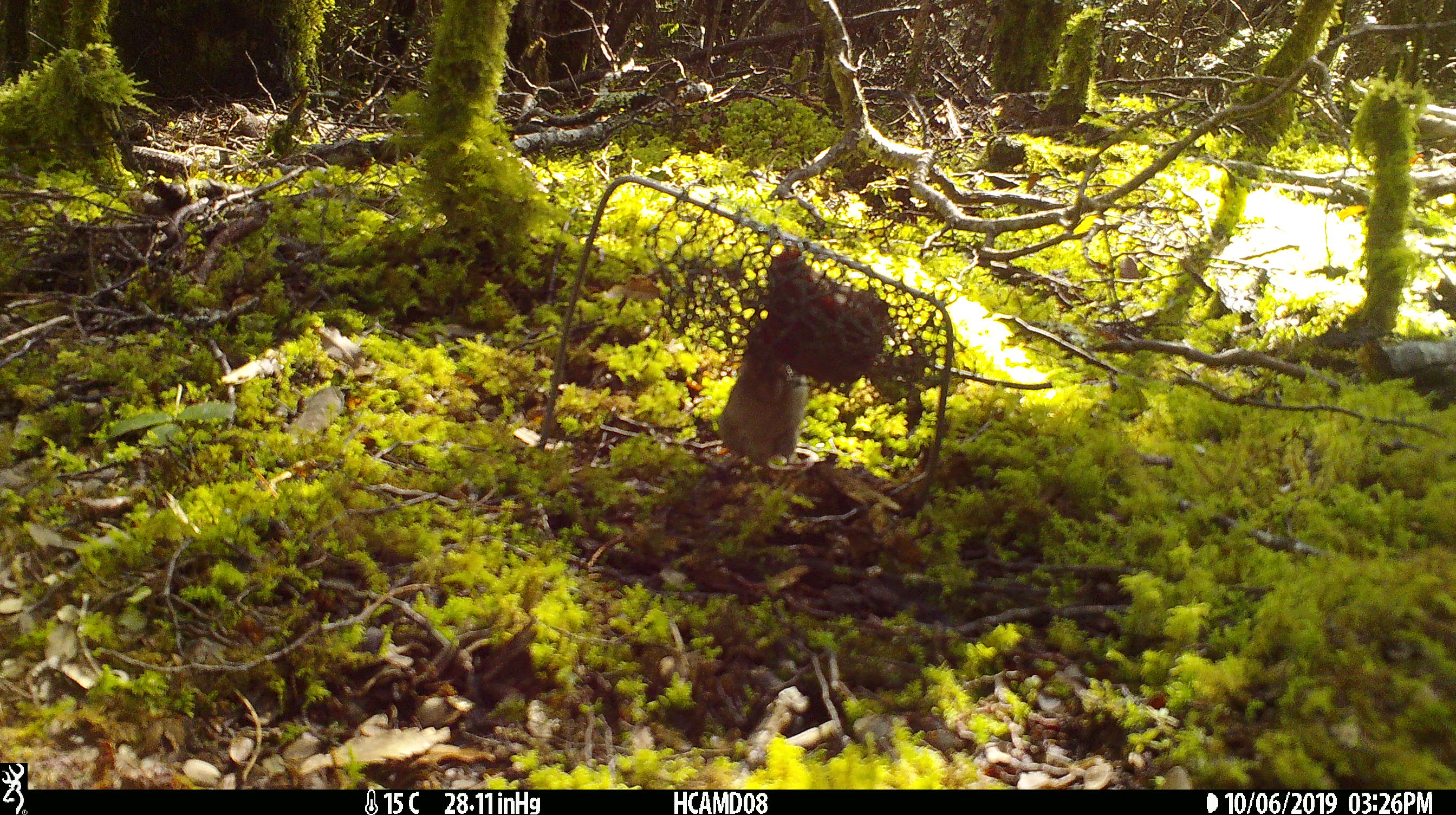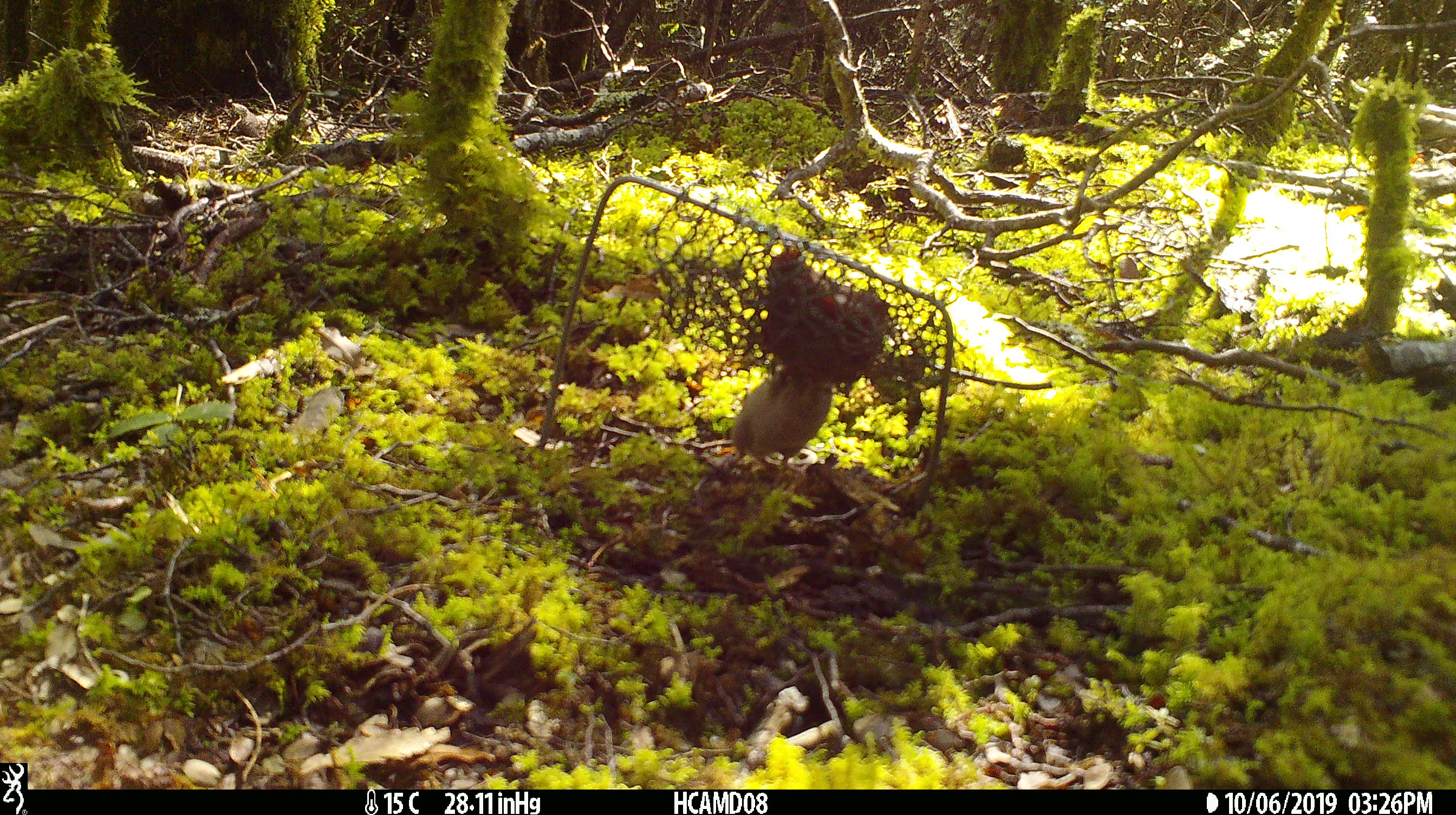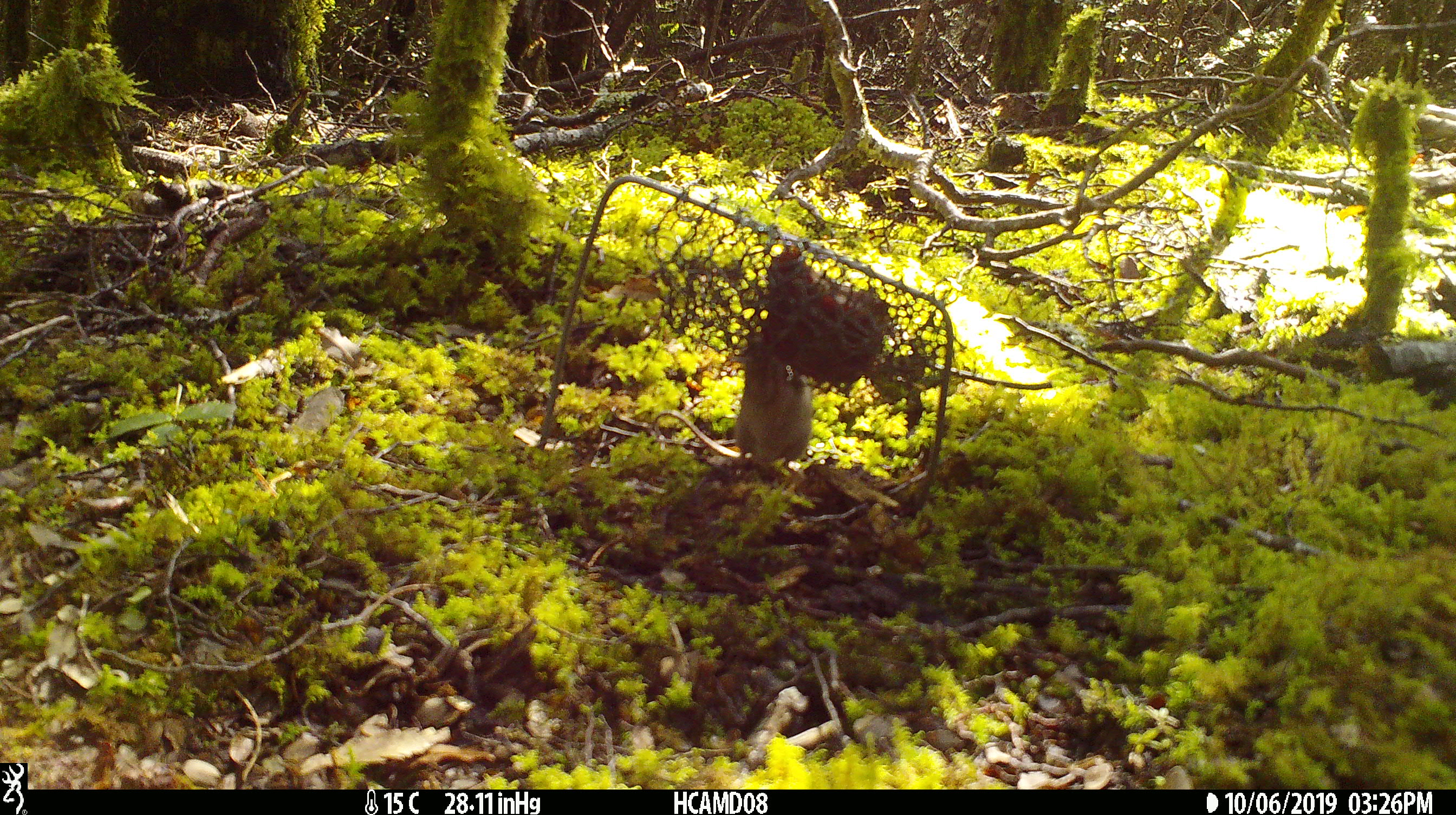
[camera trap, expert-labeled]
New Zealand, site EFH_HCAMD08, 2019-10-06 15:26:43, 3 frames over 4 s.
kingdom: Animalia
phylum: Chordata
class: Mammalia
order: Rodentia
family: Muridae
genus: Mus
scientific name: Mus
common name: mouse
Mouse (Mus).